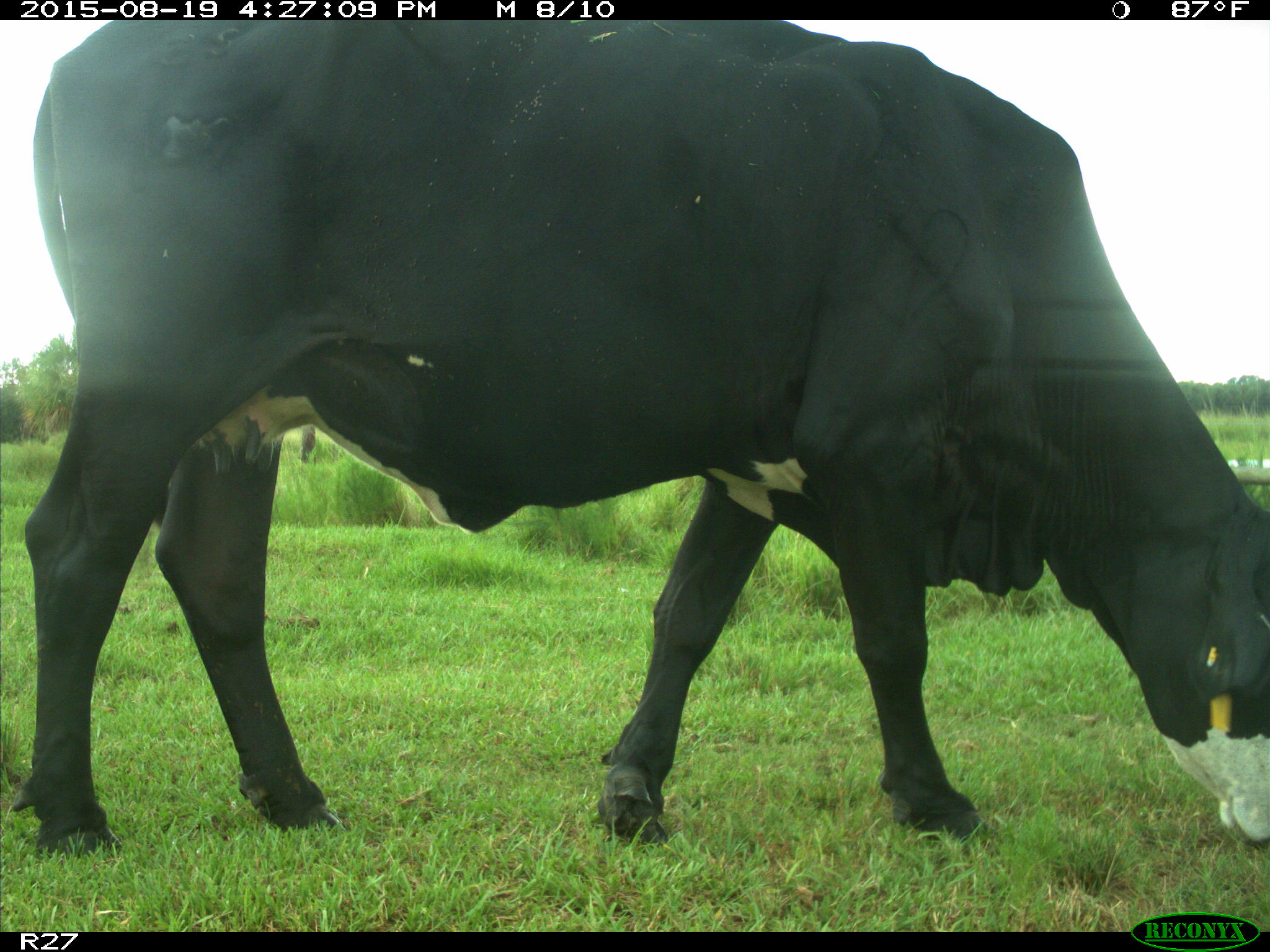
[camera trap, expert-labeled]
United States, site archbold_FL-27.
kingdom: Animalia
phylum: Chordata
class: Mammalia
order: Artiodactyla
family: Bovidae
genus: Bos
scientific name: Bos taurus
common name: domestic cow